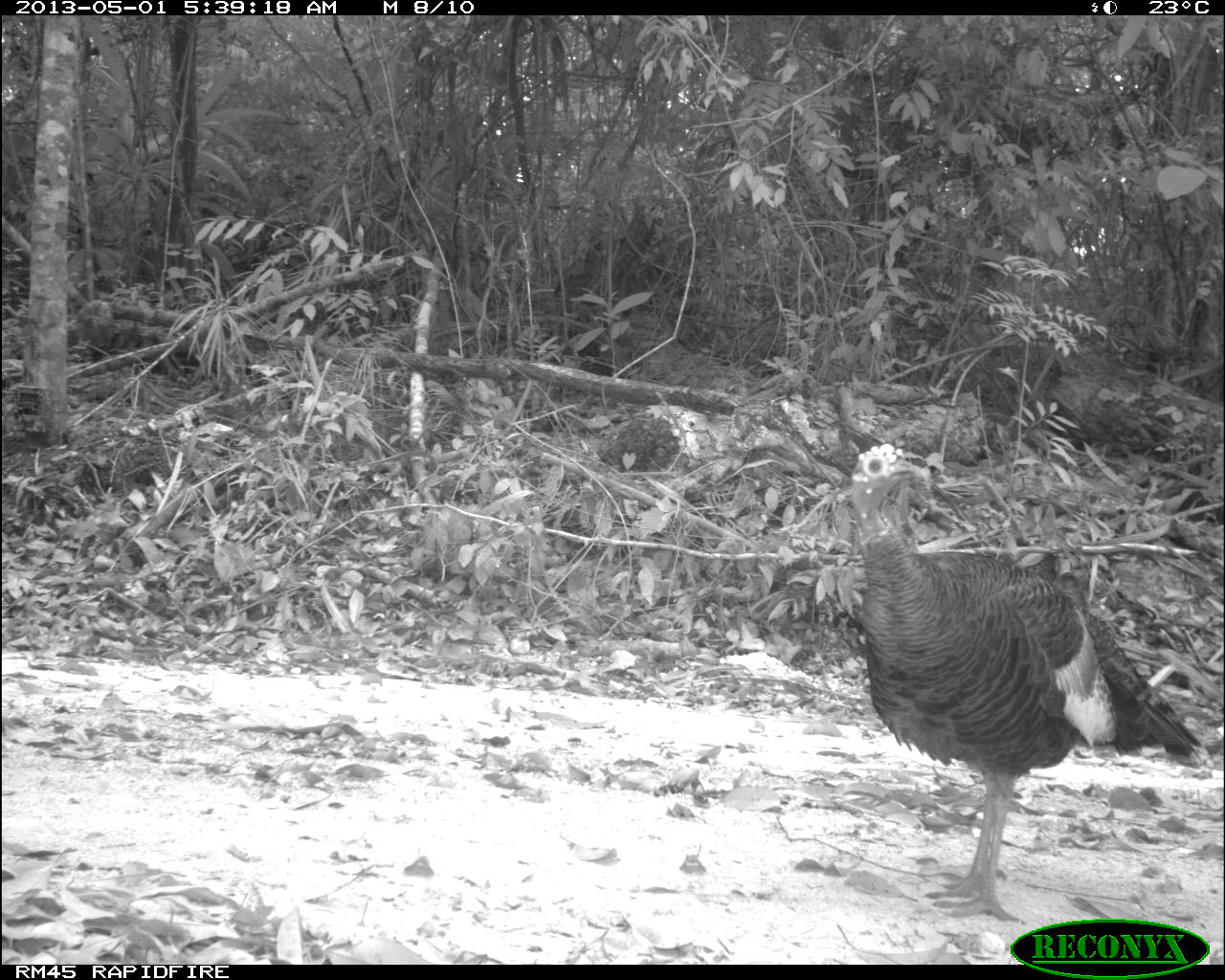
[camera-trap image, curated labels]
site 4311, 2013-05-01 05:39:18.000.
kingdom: Animalia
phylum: Chordata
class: Aves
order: Galliformes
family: Phasianidae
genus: Meleagris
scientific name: Meleagris ocellata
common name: ocellated turkey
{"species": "Meleagris ocellata (ocellated turkey)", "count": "1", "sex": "female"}